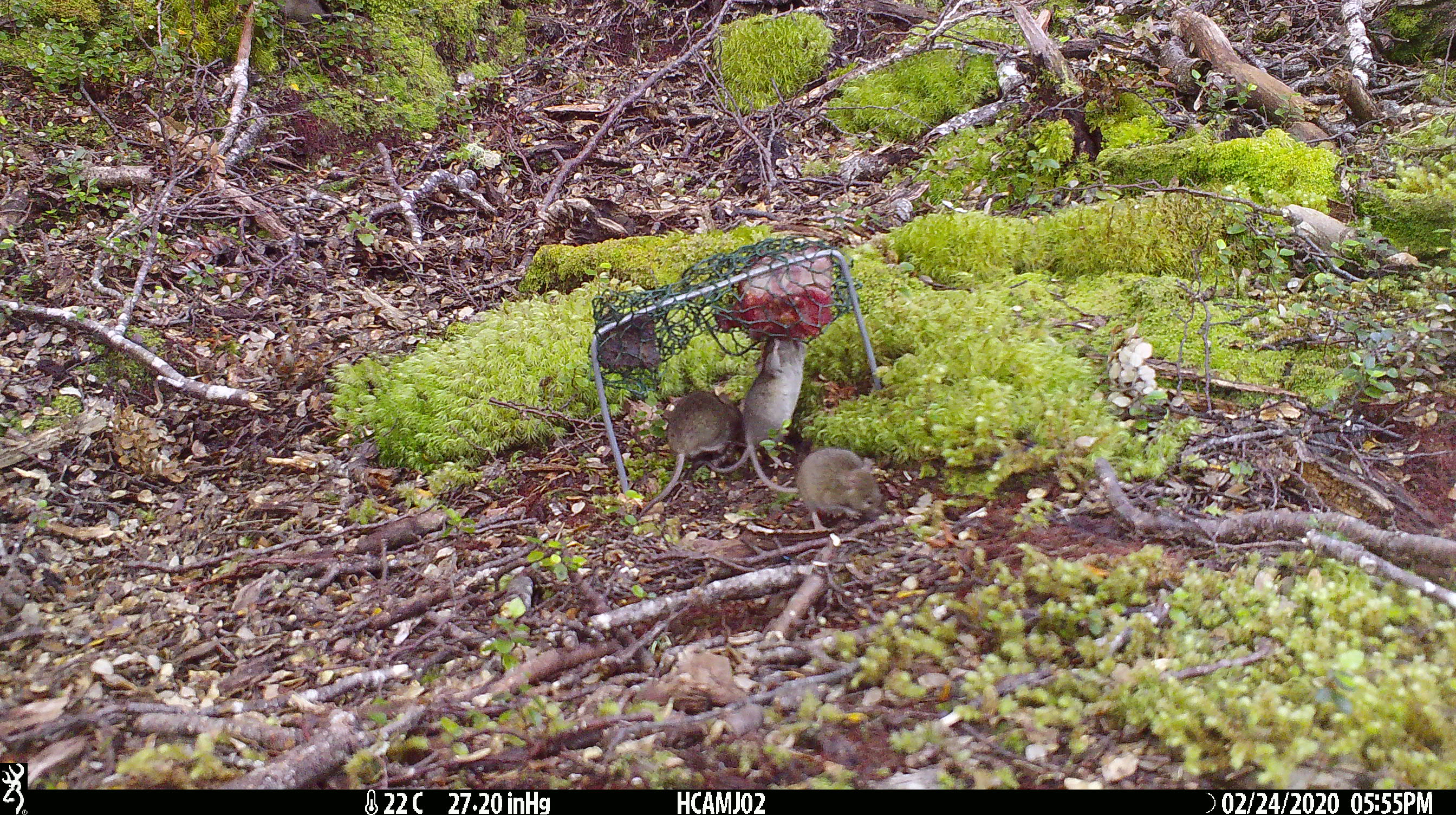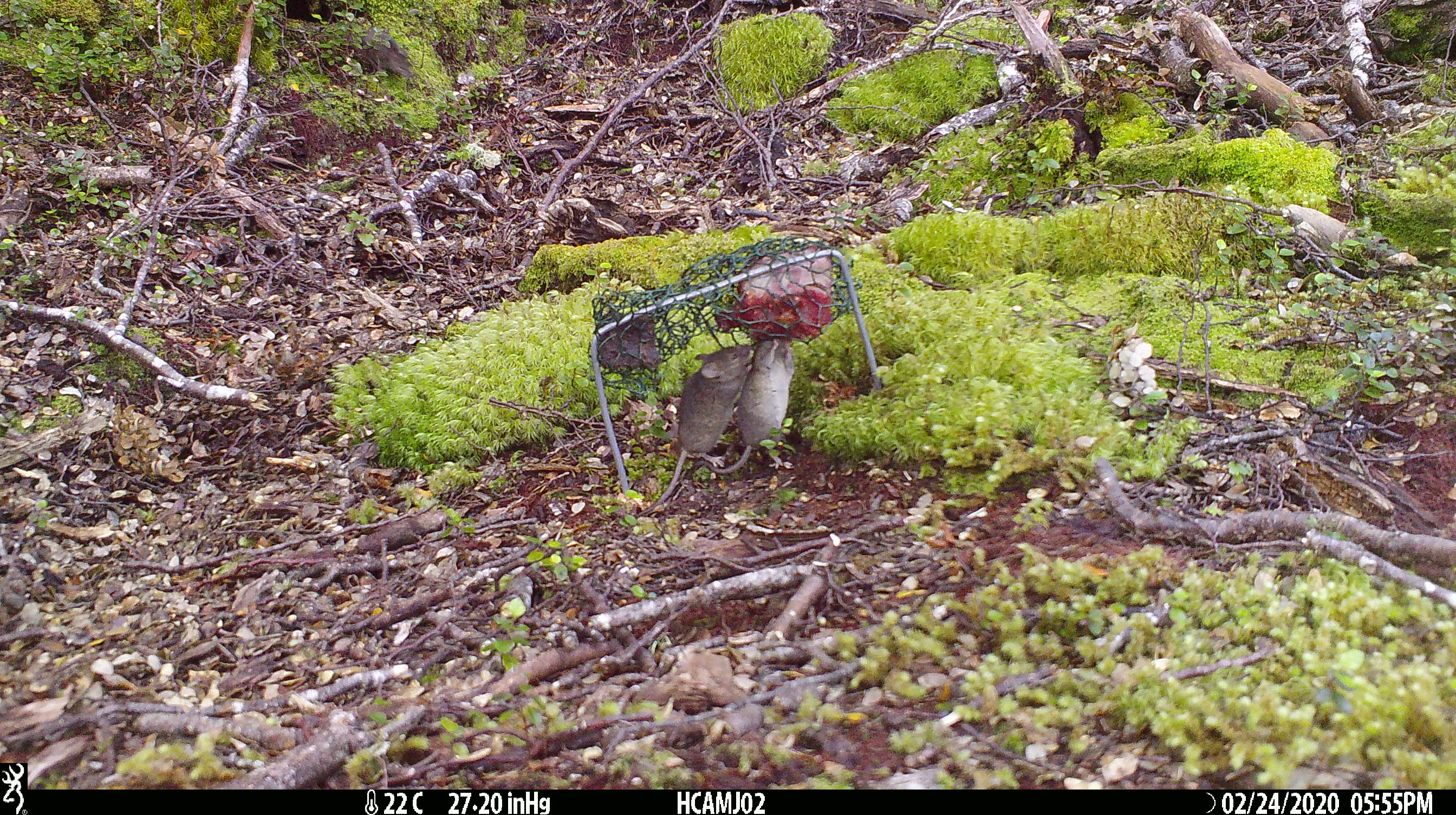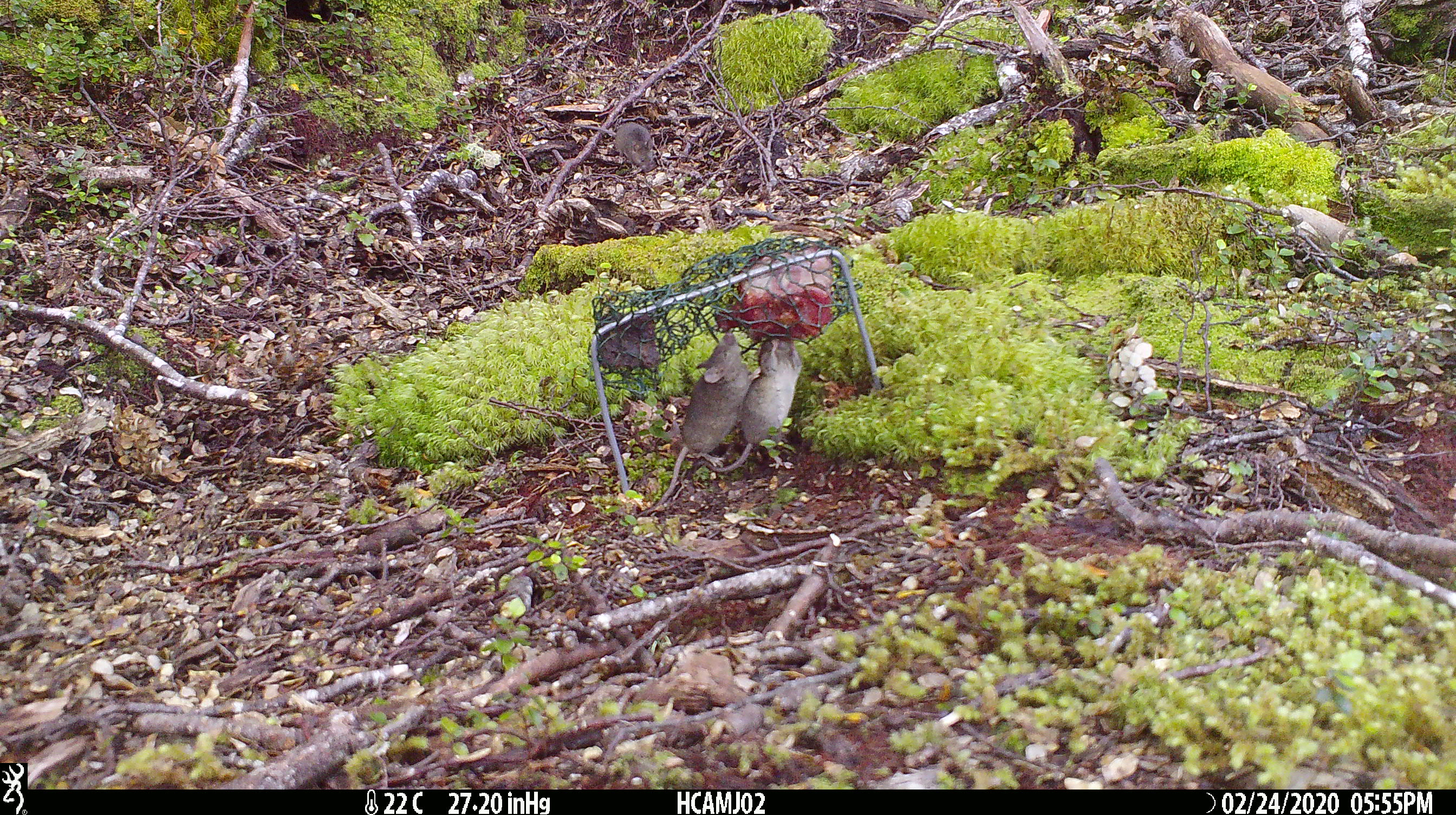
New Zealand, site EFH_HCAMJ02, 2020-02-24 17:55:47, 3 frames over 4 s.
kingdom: Animalia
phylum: Chordata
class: Mammalia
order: Rodentia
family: Muridae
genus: Mus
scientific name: Mus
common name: mouse